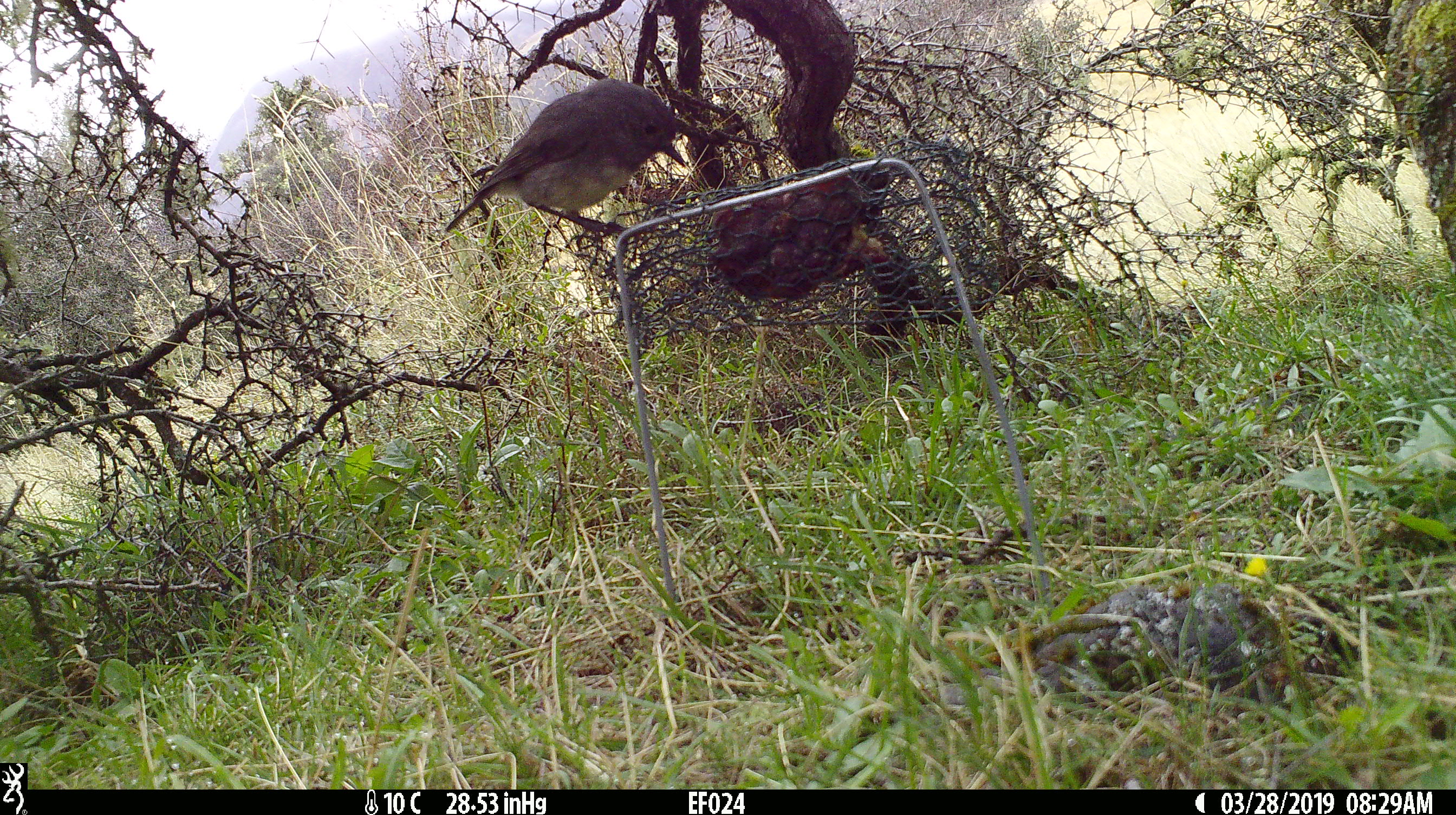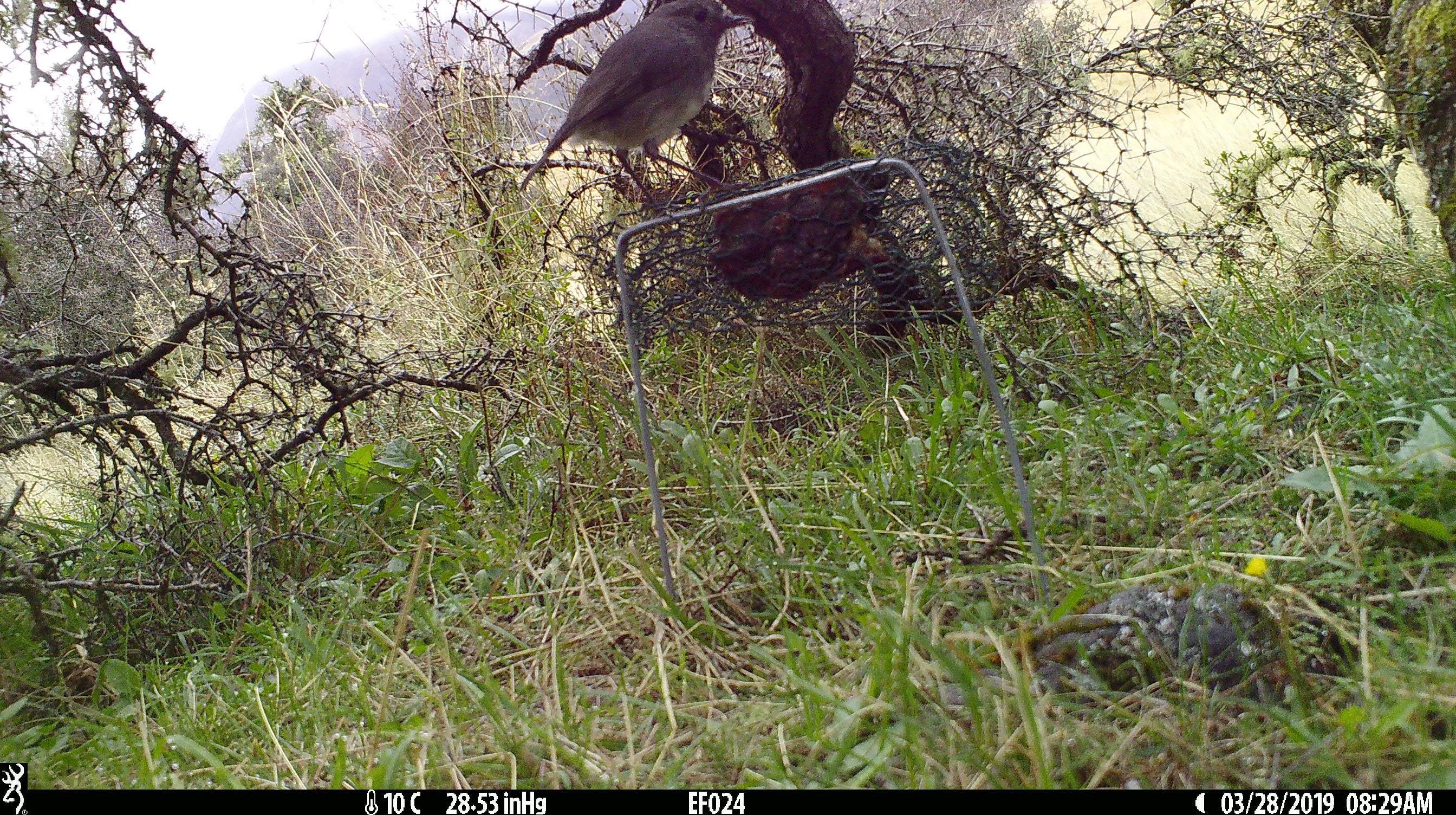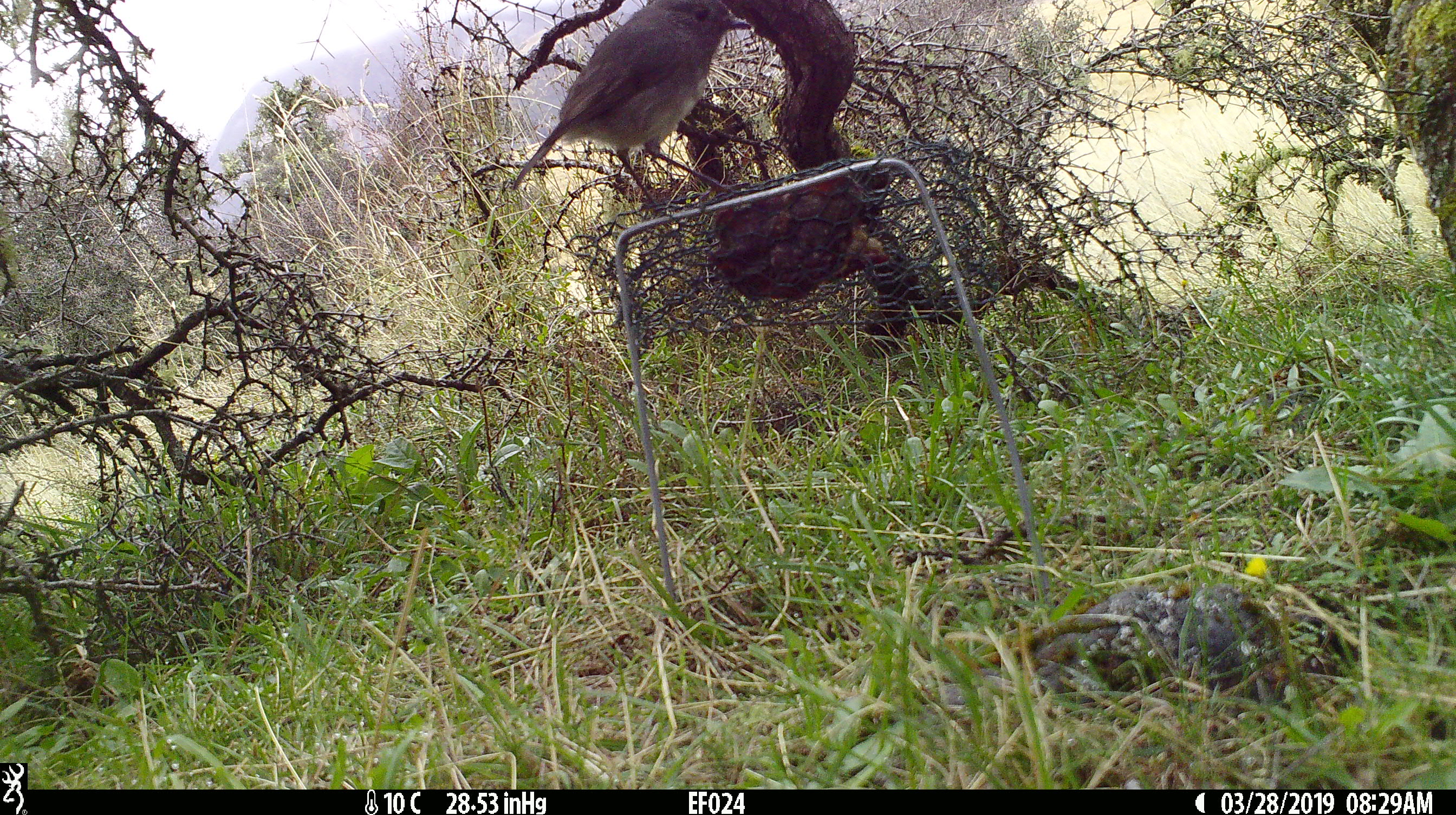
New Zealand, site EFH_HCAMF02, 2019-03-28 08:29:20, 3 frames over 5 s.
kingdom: Animalia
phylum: Chordata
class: Aves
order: Passeriformes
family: Petroicidae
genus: Petroica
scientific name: Petroica australis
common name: new zealand robin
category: robin